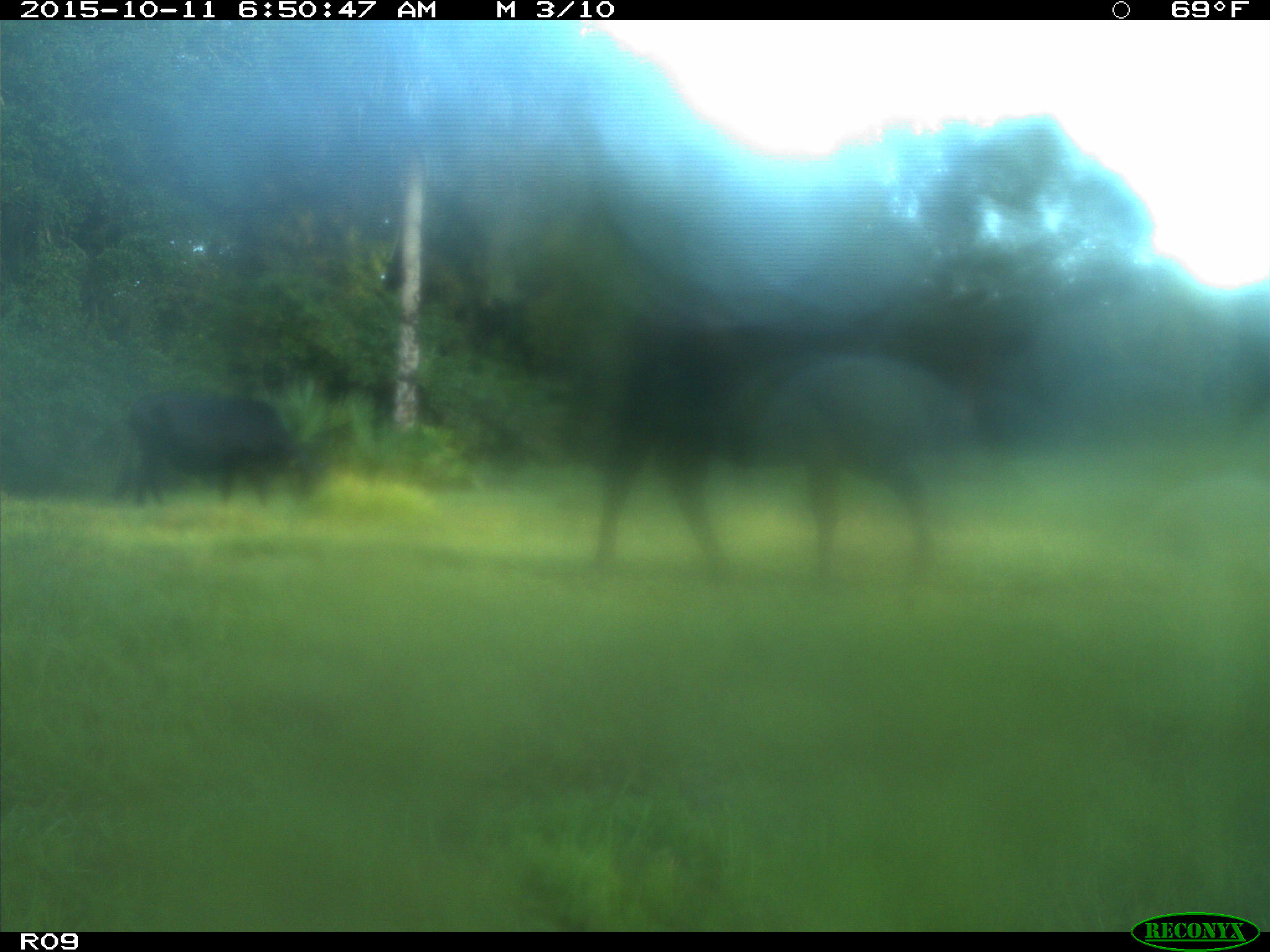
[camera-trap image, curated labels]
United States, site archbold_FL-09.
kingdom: Animalia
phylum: Chordata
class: Mammalia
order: Artiodactyla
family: Bovidae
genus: Bos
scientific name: Bos taurus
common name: domestic cow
Bos taurus (domestic cow).